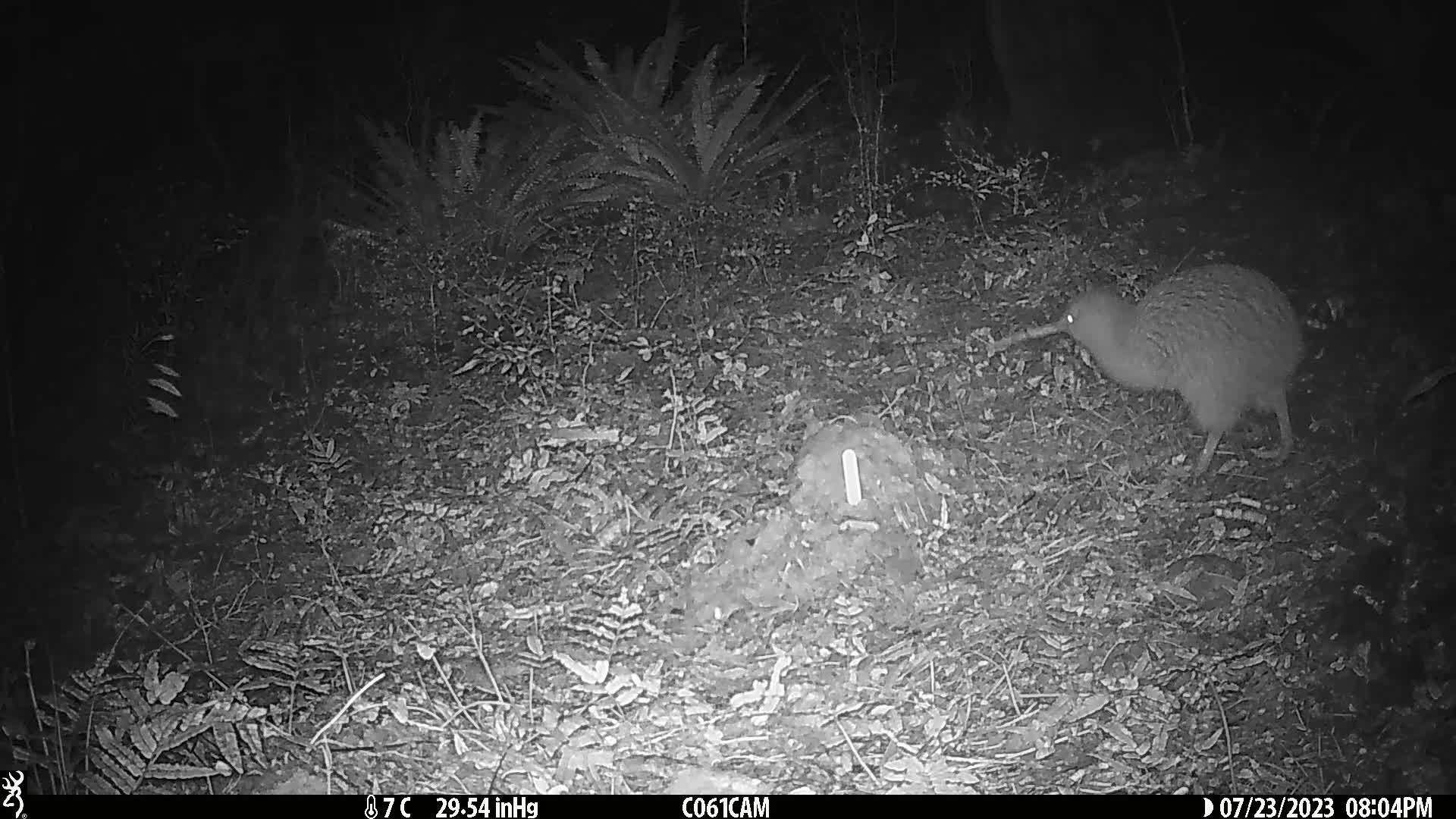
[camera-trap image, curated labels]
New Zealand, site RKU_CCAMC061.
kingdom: Animalia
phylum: Chordata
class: Aves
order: Apterygiformes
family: Apterygidae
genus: Apteryx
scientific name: Apteryx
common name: kiwi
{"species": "kiwi (Apteryx)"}